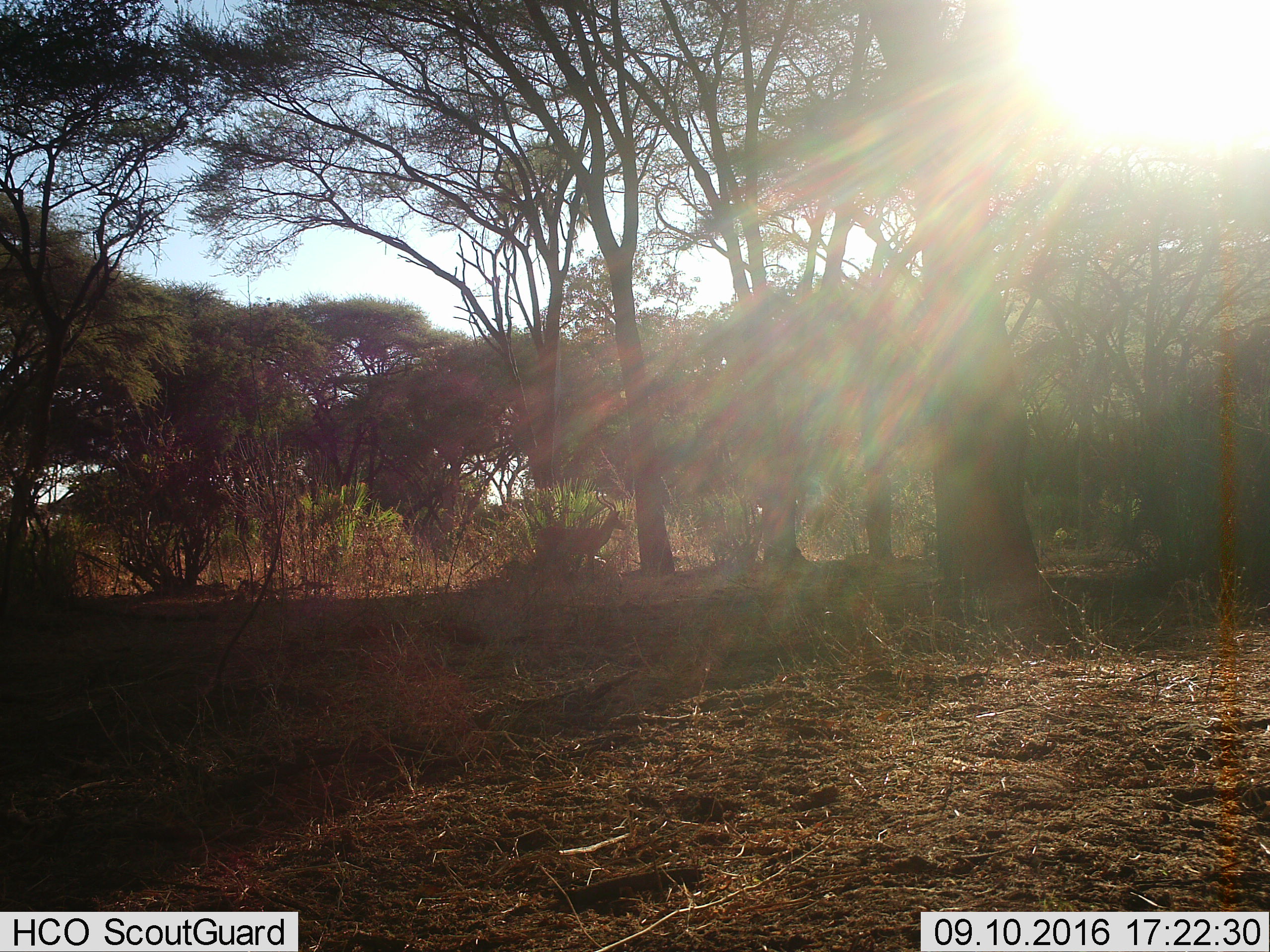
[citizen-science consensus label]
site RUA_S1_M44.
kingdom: Animalia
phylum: Chordata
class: Mammalia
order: Artiodactyla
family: Bovidae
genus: Aepyceros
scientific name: Aepyceros melampus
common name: impala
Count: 1.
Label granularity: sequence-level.